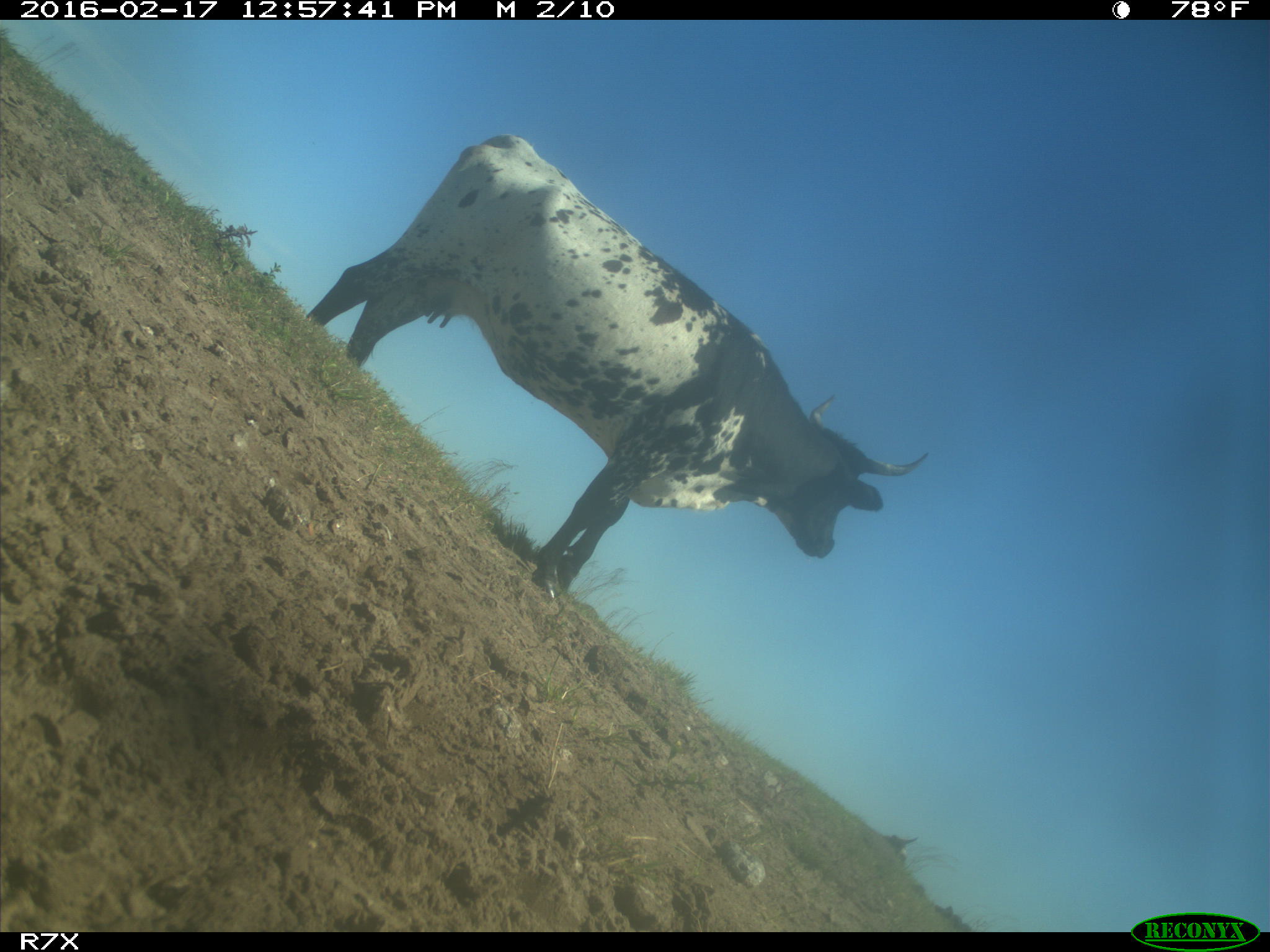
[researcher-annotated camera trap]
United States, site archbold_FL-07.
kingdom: Animalia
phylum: Chordata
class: Mammalia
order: Artiodactyla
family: Bovidae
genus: Bos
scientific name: Bos taurus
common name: domestic cow